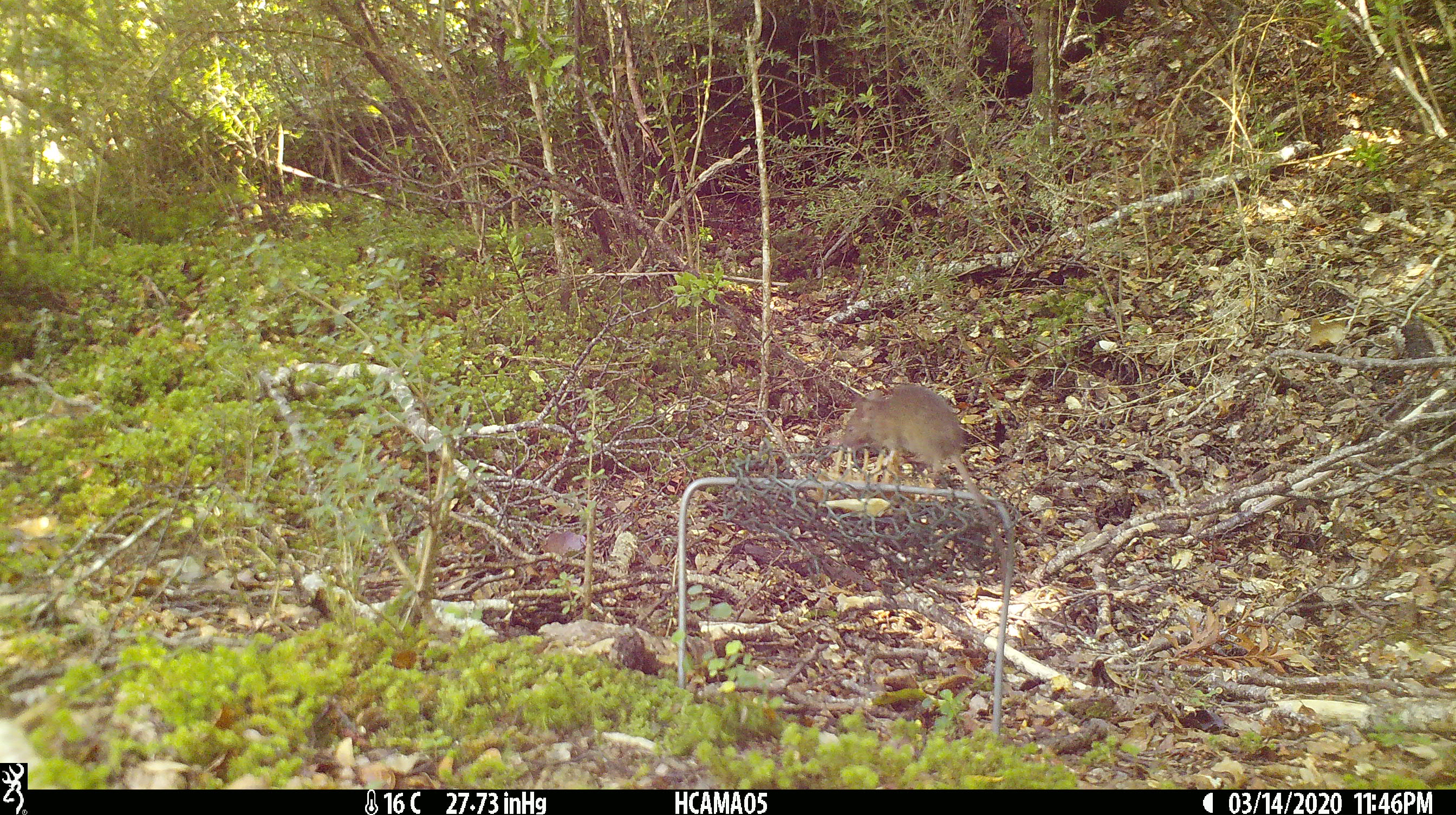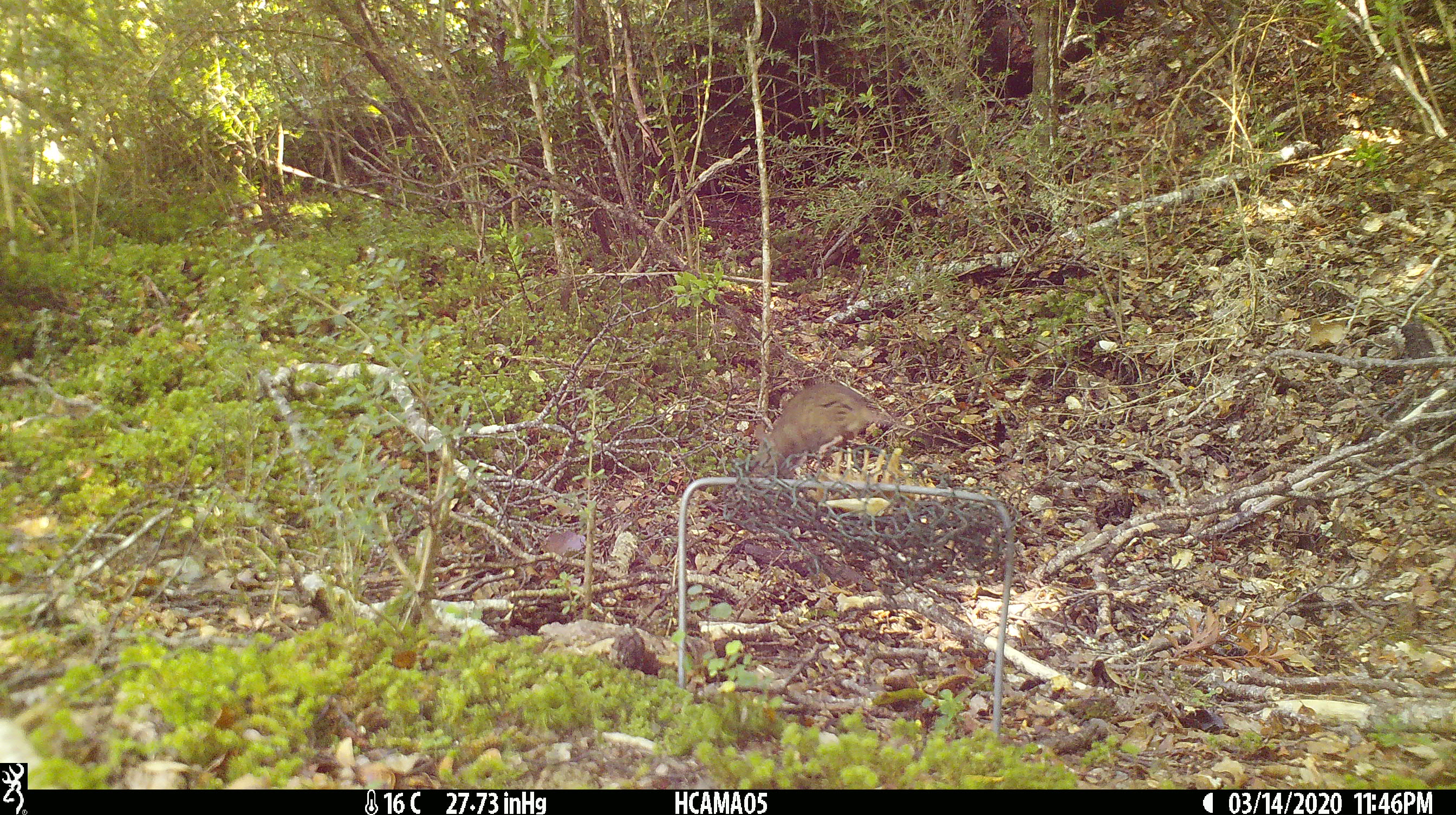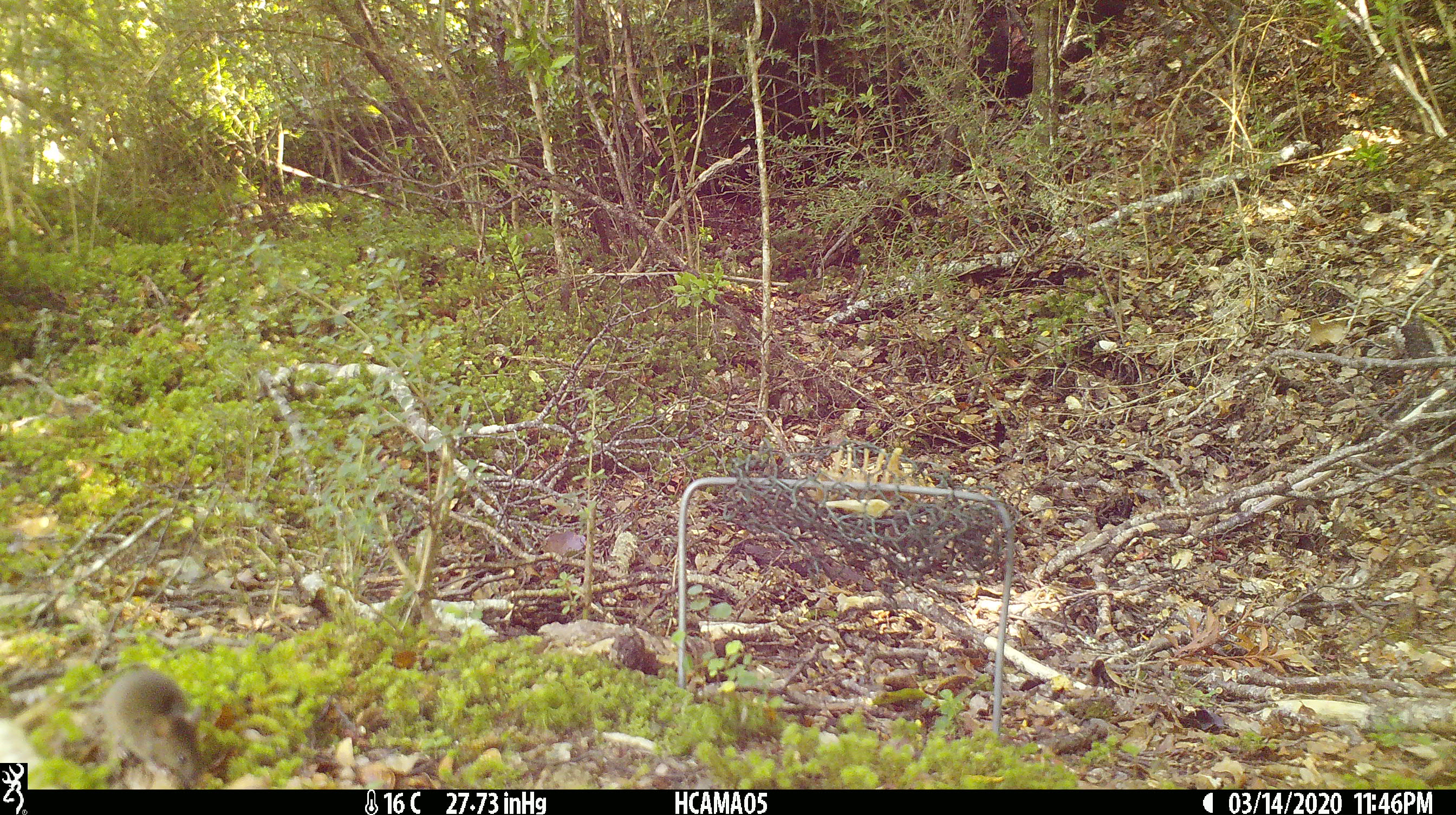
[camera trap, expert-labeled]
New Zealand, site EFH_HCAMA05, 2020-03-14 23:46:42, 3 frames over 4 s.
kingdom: Animalia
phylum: Chordata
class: Mammalia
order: Rodentia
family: Muridae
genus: Mus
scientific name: Mus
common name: mouse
Mouse (Mus).